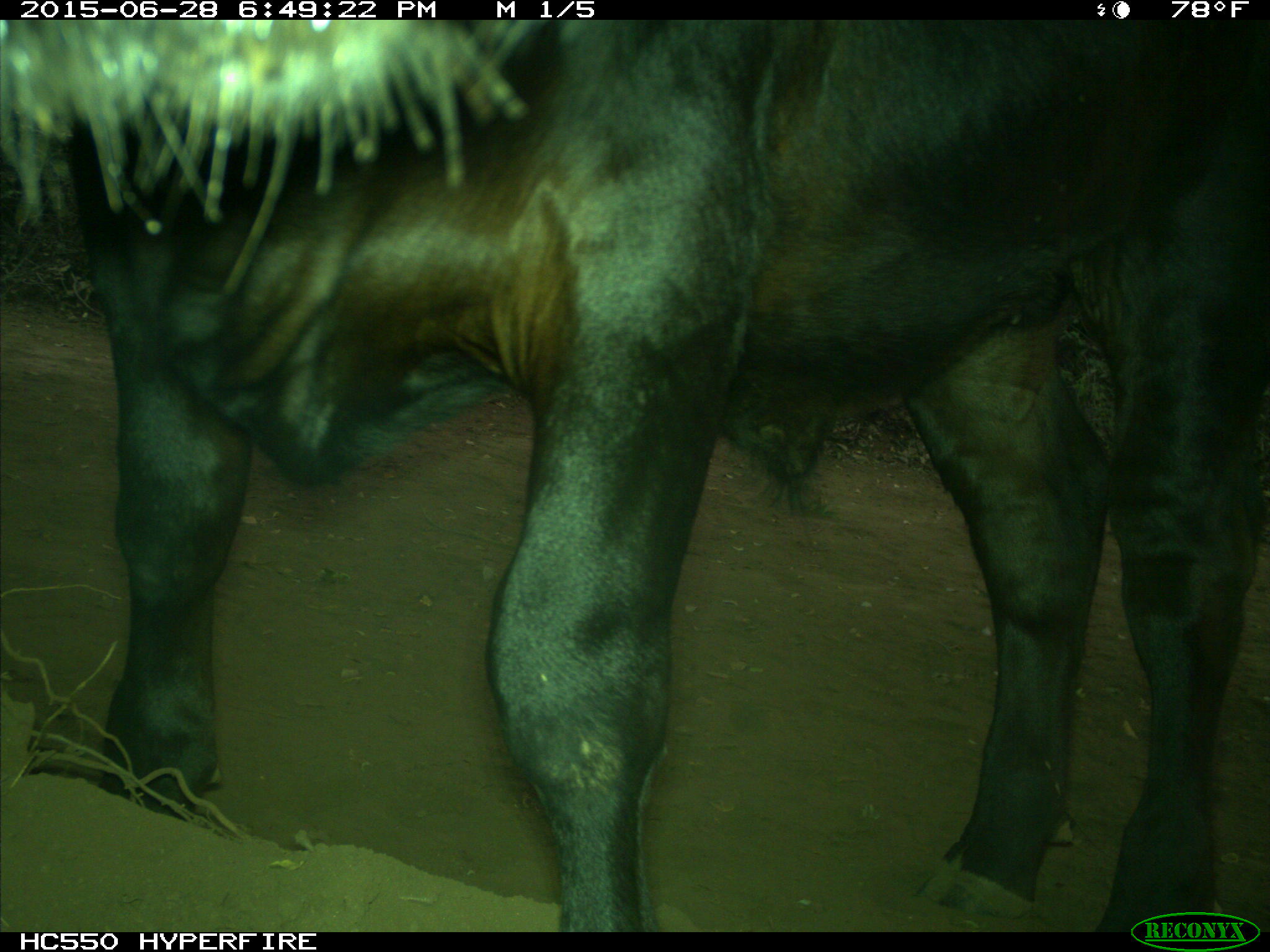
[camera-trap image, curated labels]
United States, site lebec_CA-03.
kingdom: Animalia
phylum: Chordata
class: Mammalia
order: Artiodactyla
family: Bovidae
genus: Bos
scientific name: Bos taurus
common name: domestic cow